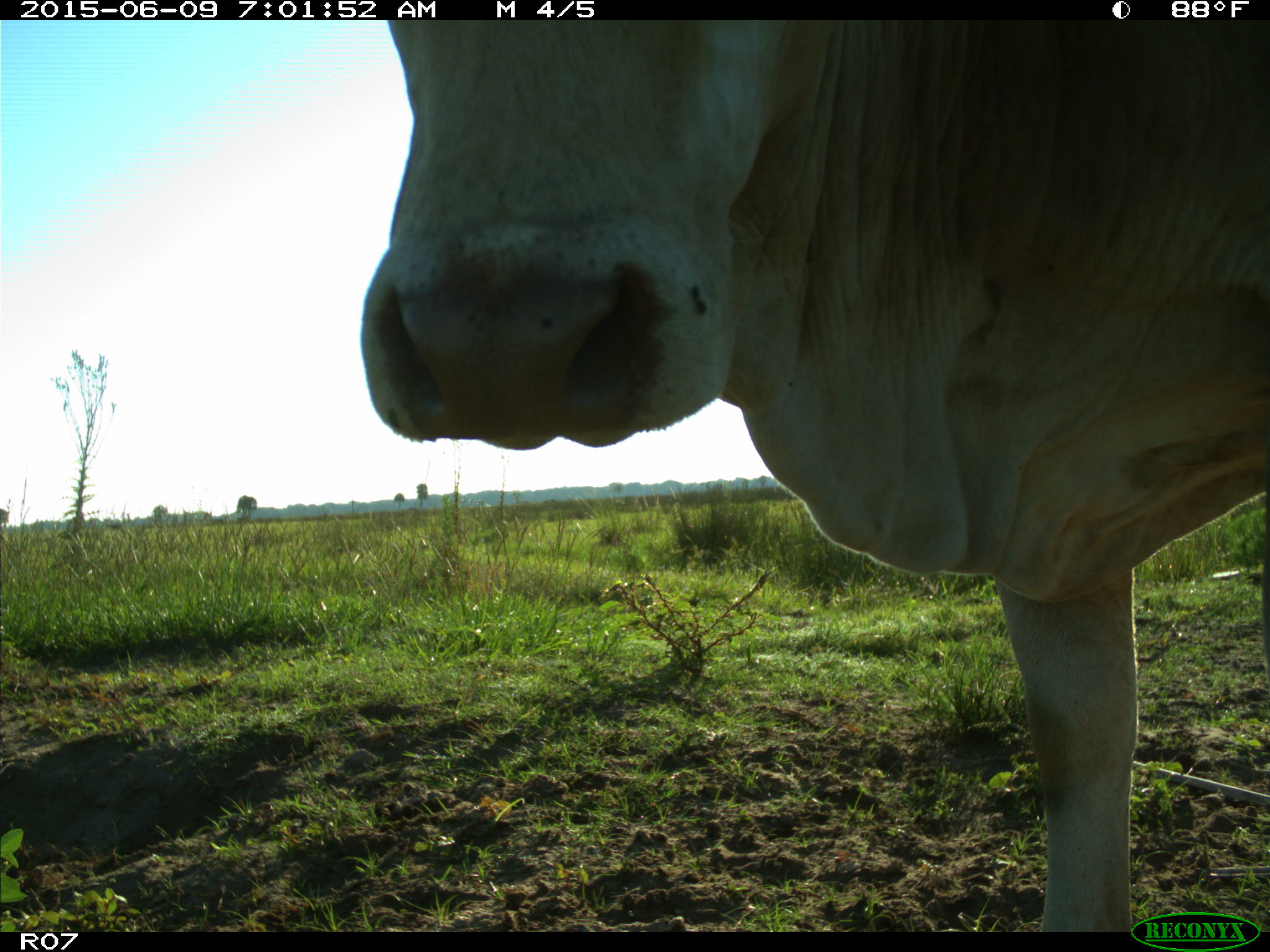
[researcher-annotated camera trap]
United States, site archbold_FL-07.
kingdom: Animalia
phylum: Chordata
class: Mammalia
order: Artiodactyla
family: Bovidae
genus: Bos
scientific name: Bos taurus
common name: domestic cow